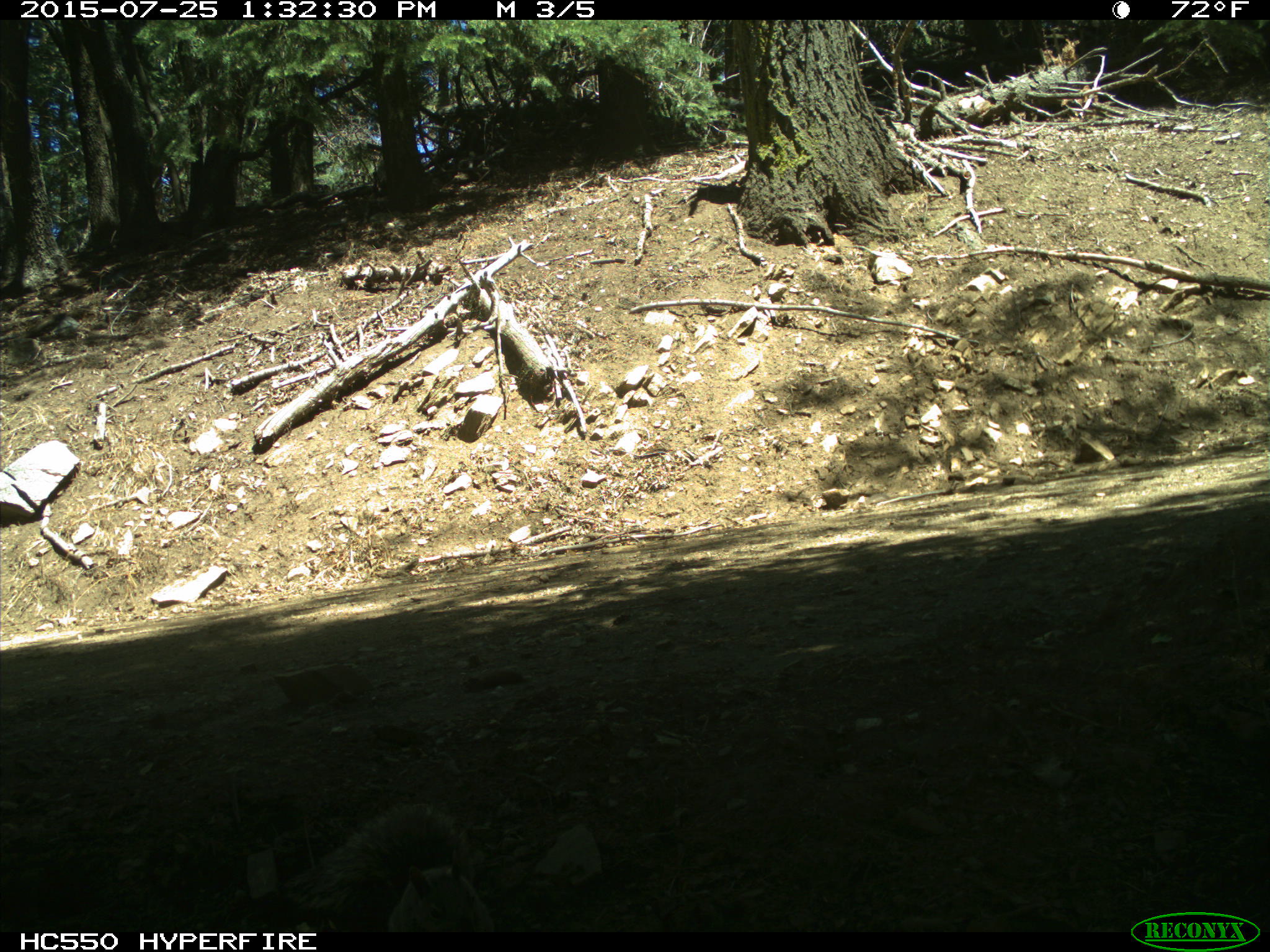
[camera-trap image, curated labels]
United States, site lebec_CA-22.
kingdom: Animalia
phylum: Chordata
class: Mammalia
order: Rodentia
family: Sciuridae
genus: Sciurus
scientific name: Sciurus carolinensis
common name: eastern gray squirrel